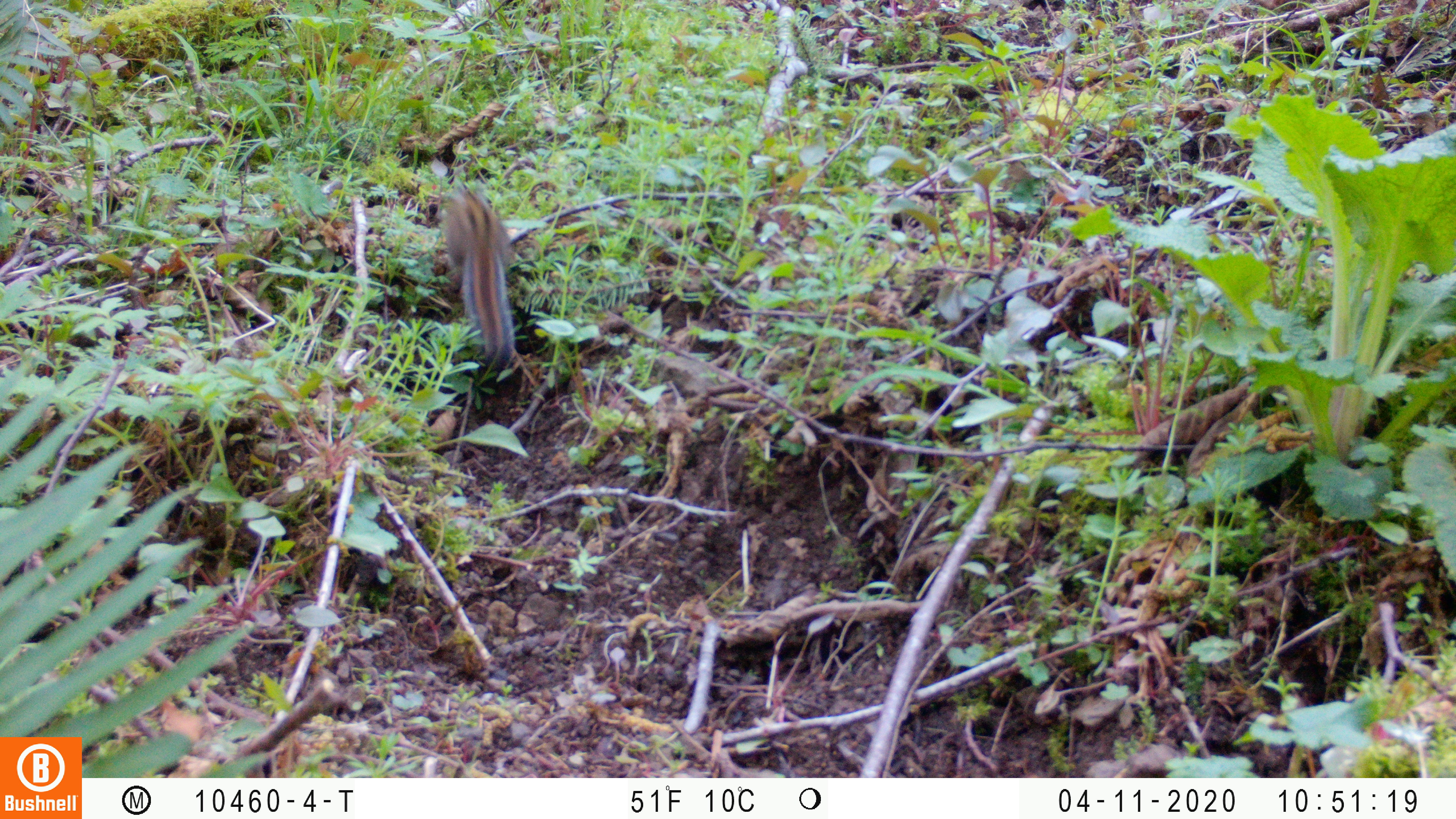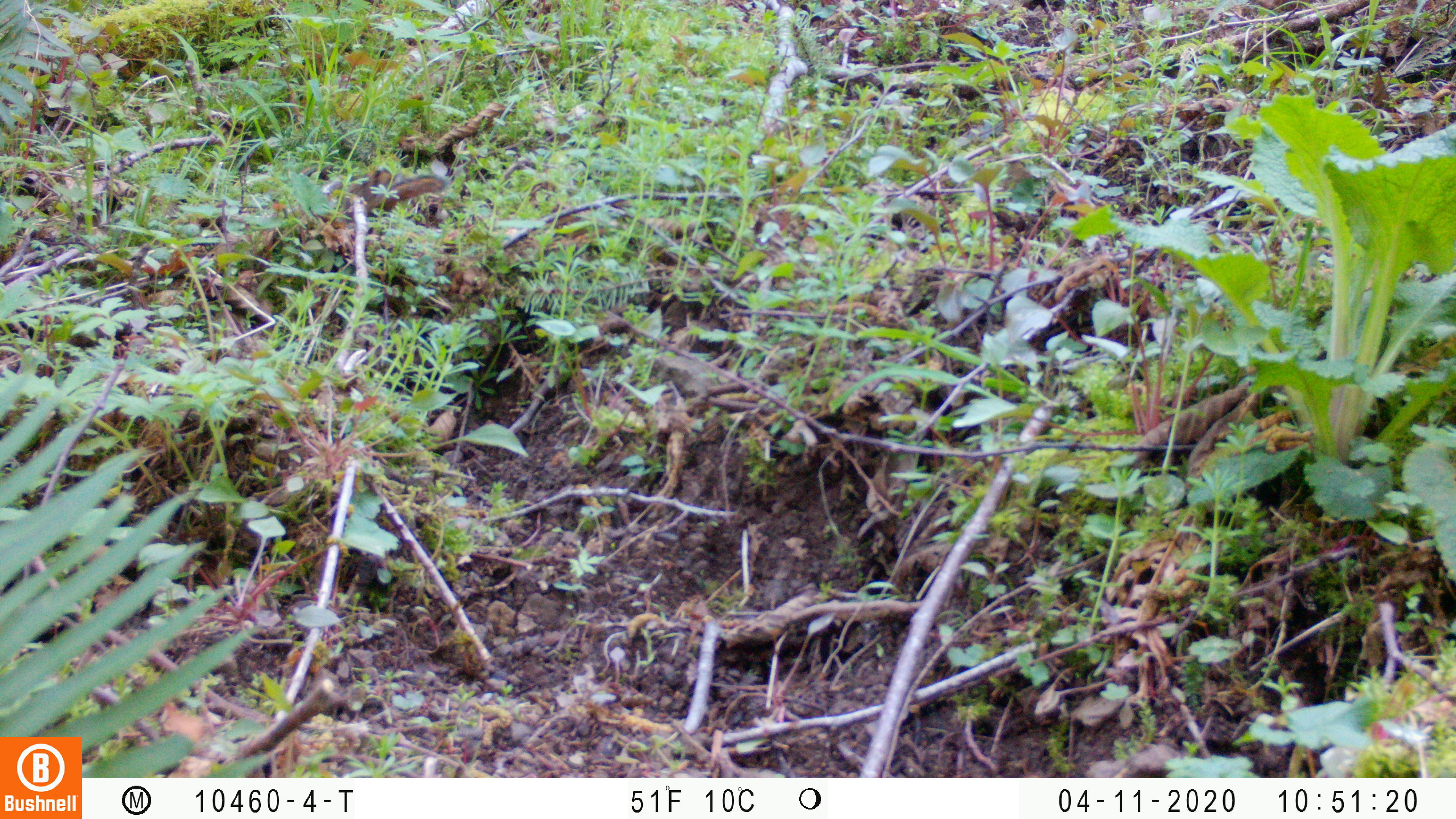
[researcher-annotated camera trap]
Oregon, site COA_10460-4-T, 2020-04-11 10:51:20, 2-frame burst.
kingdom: Animalia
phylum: Chordata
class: Mammalia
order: Rodentia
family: Sciuridae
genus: Neotamias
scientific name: Neotamias townsendii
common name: townsend's chipmunk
Townsend's chipmunk (Neotamias townsendii).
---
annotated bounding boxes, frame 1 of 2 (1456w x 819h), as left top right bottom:
townsend's chipmunk: 433 177 530 361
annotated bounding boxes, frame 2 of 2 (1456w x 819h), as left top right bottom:
townsend's chipmunk: 321 164 451 222